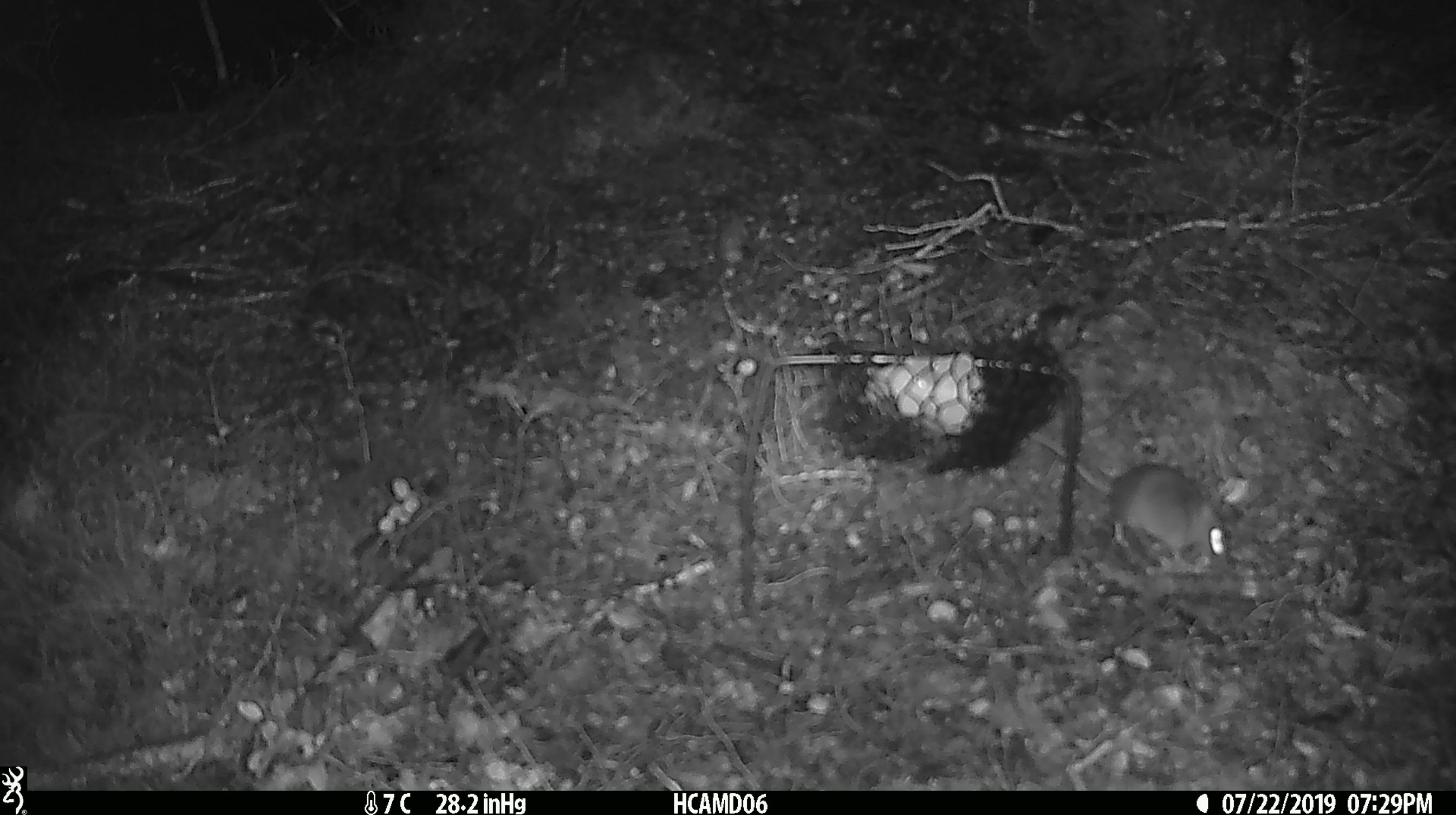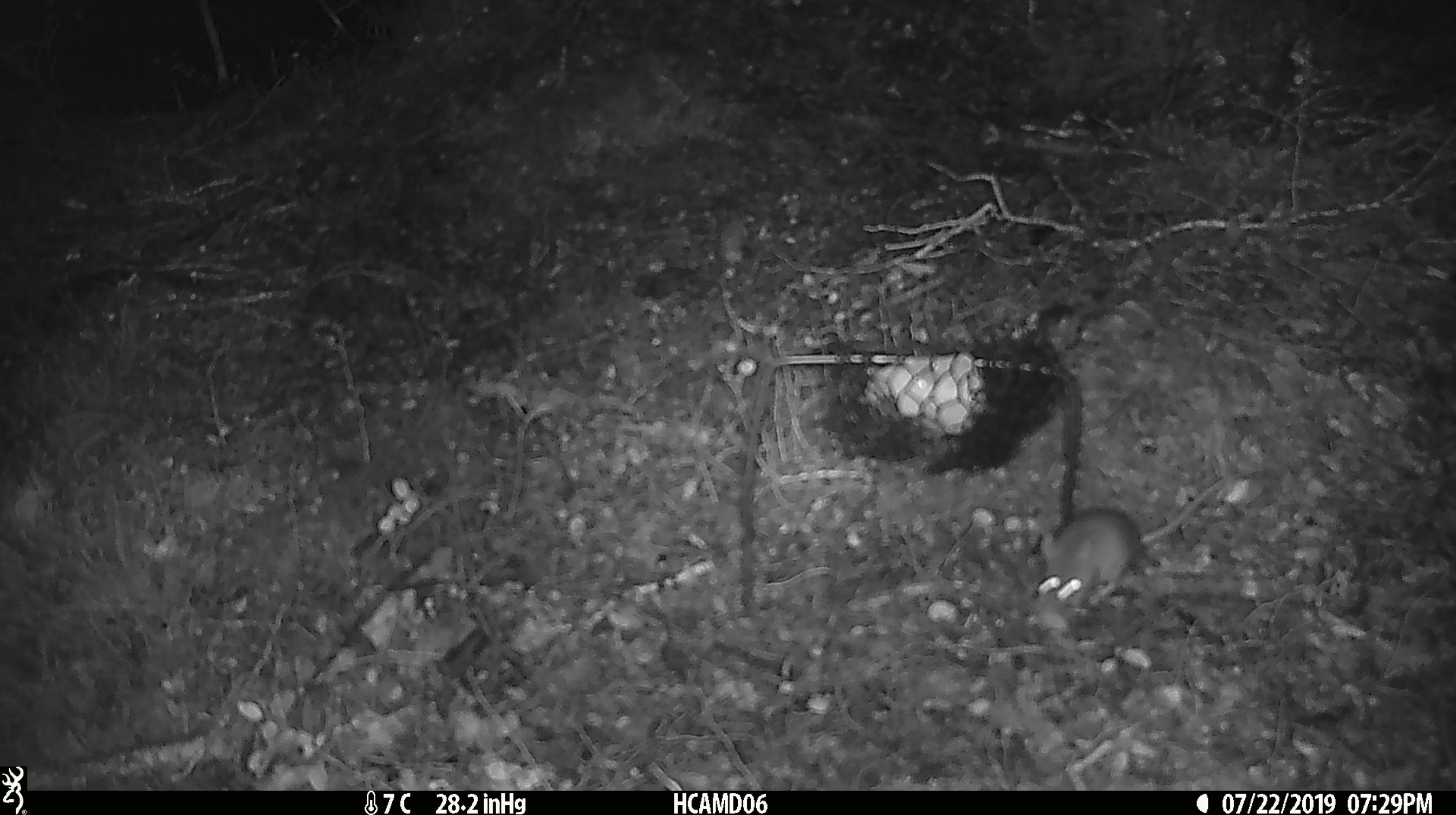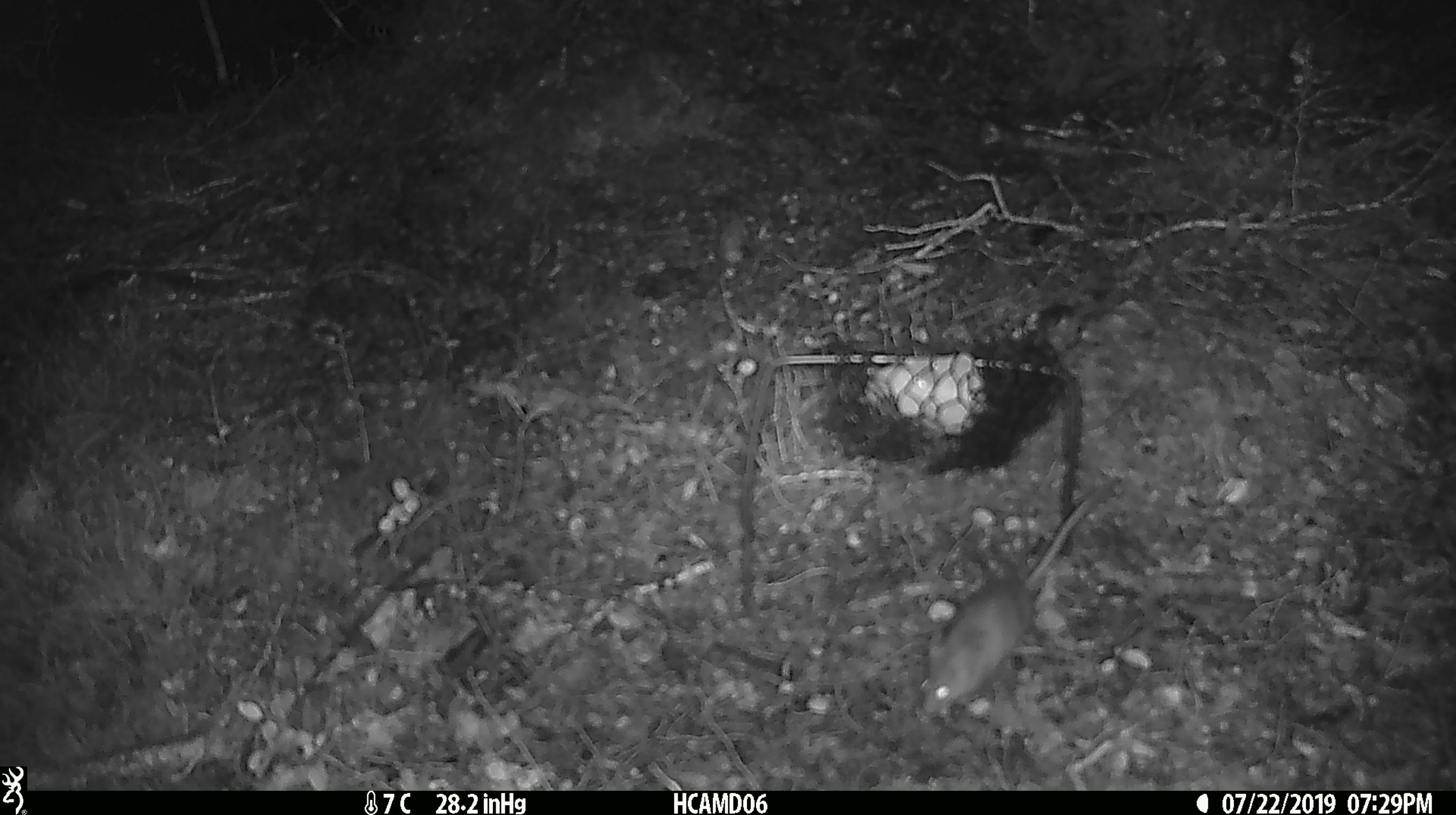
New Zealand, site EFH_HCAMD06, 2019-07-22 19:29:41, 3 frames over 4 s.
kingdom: Animalia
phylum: Chordata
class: Mammalia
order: Rodentia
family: Muridae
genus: Mus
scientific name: Mus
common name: mouse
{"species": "mouse (Mus)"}